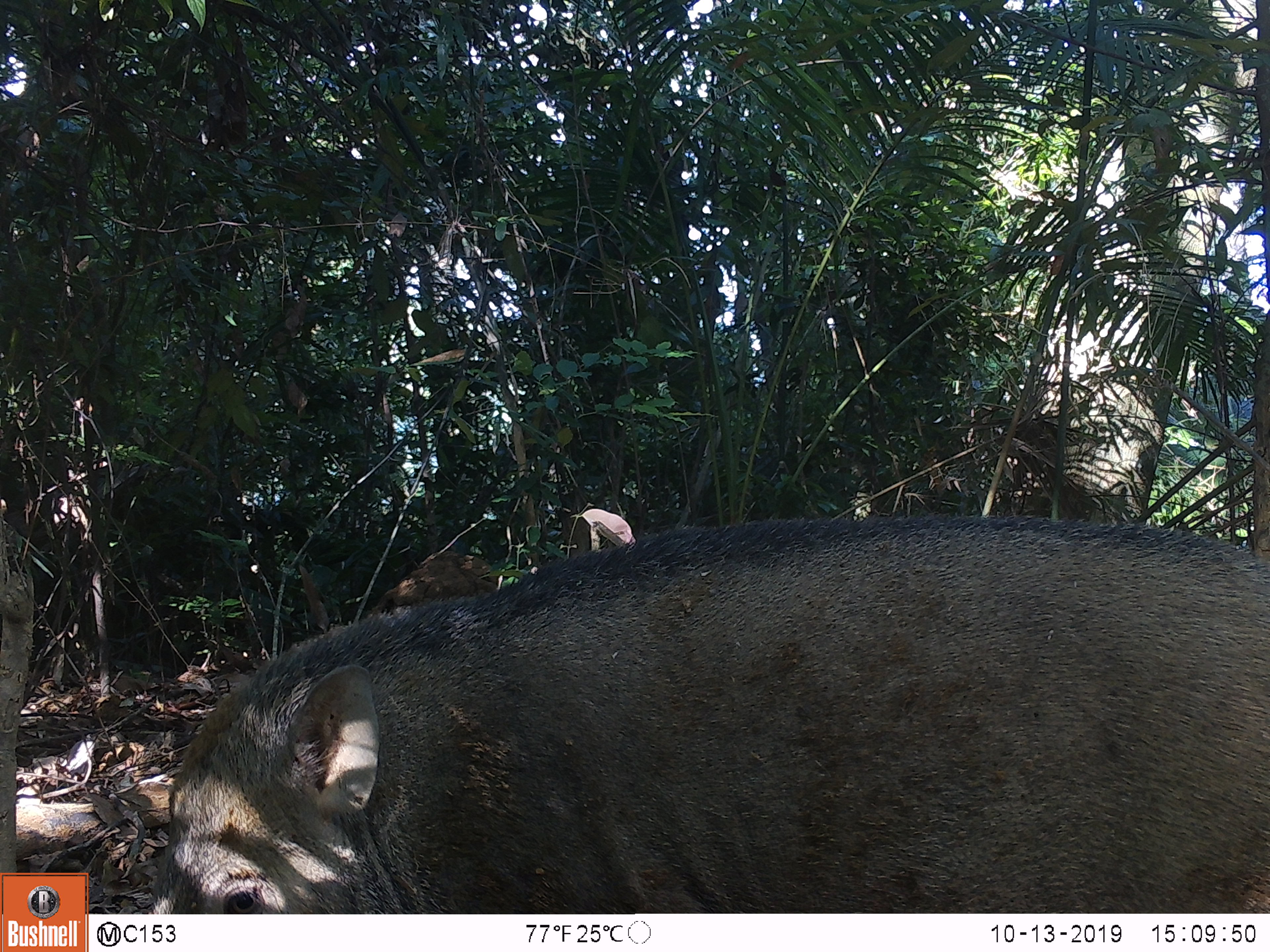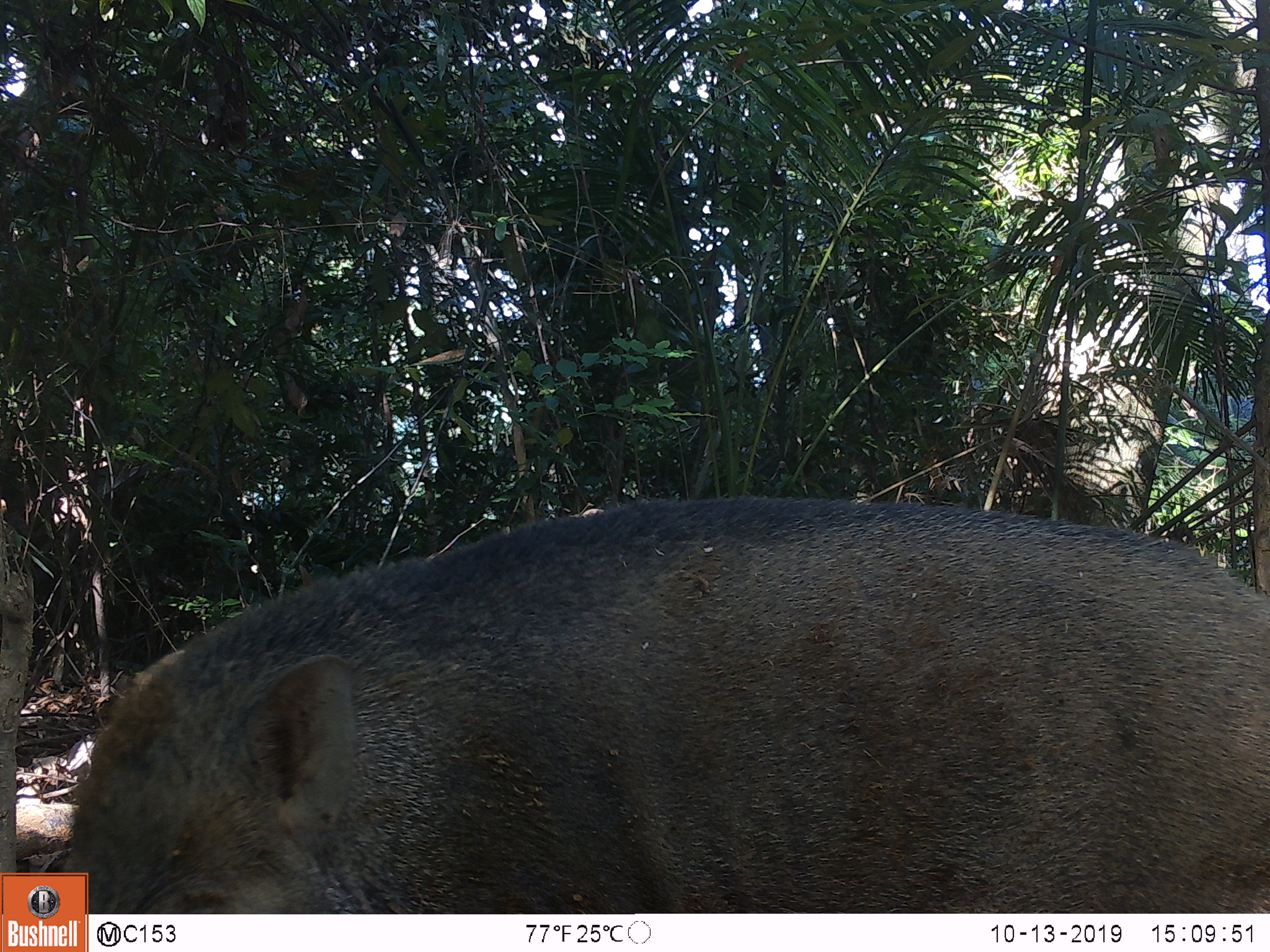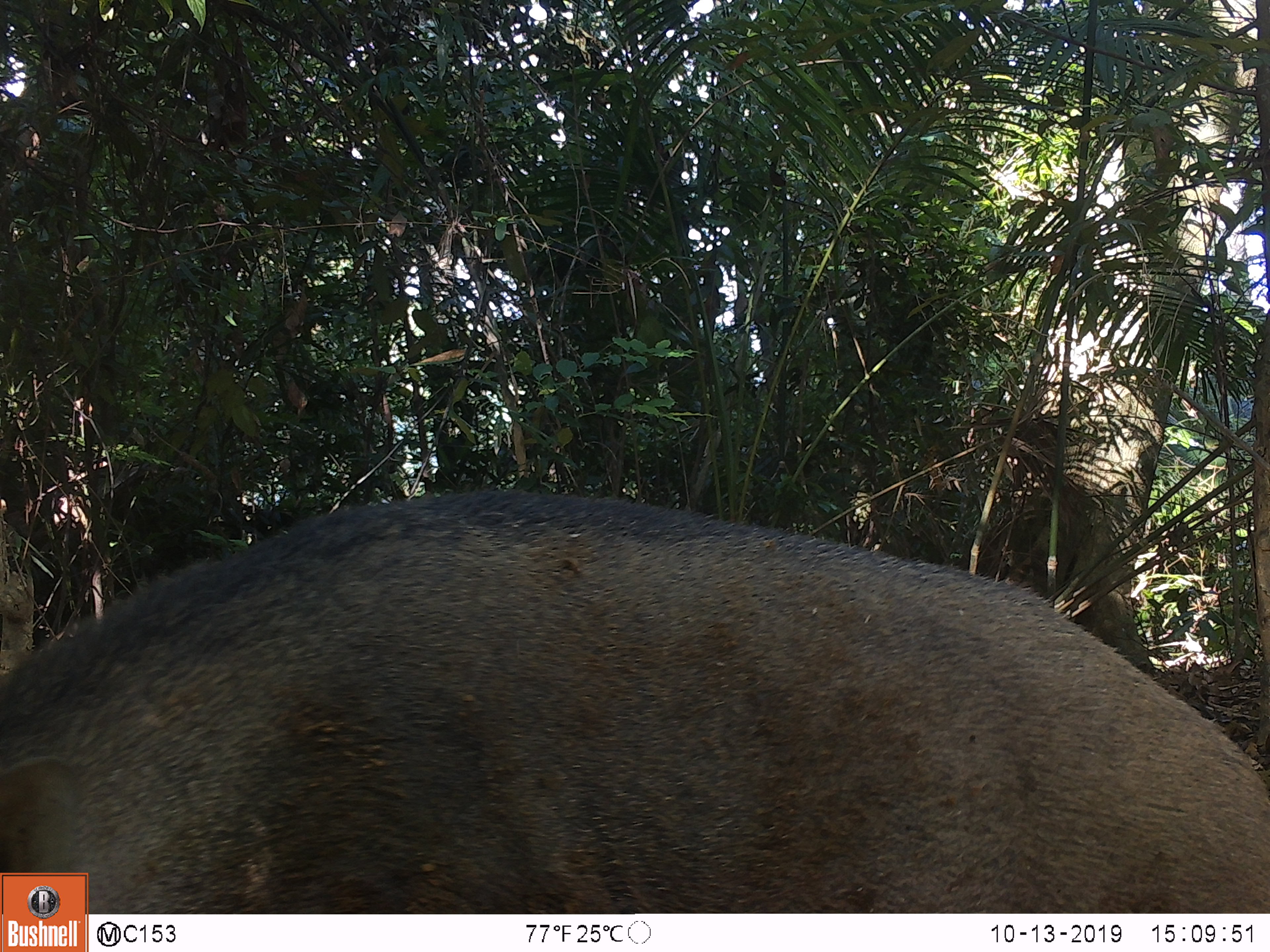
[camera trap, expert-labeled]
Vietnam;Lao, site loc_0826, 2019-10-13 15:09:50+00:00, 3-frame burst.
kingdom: Animalia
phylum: Chordata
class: Mammalia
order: Artiodactyla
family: Suidae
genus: Sus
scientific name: Sus scrofa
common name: eurasian wild pig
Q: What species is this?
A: Eurasian wild pig (Sus scrofa).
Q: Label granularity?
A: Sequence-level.